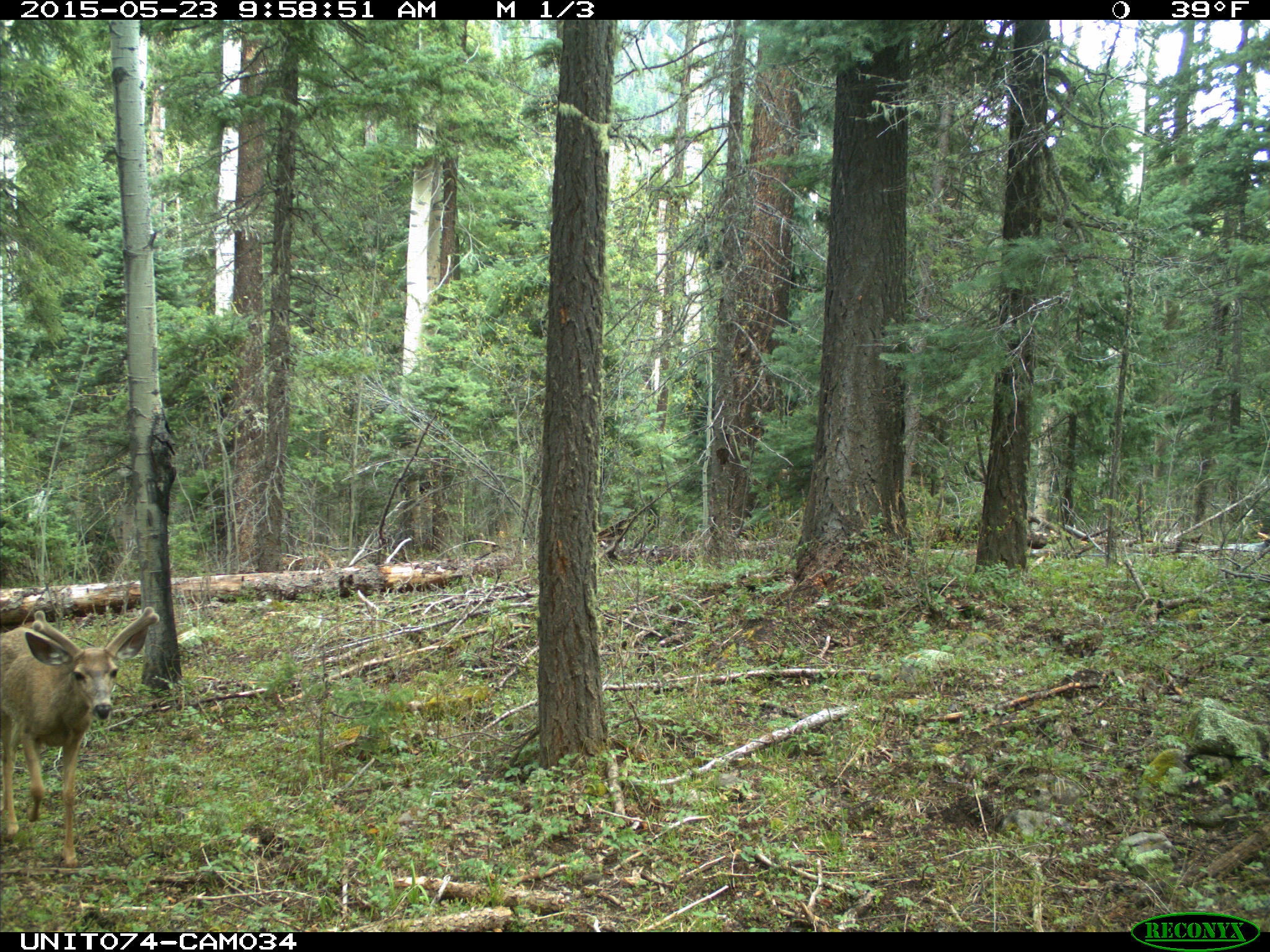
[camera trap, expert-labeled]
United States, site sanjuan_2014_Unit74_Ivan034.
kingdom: Animalia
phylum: Chordata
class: Mammalia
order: Artiodactyla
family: Cervidae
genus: Odocoileus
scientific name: Odocoileus hemionus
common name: mule deer